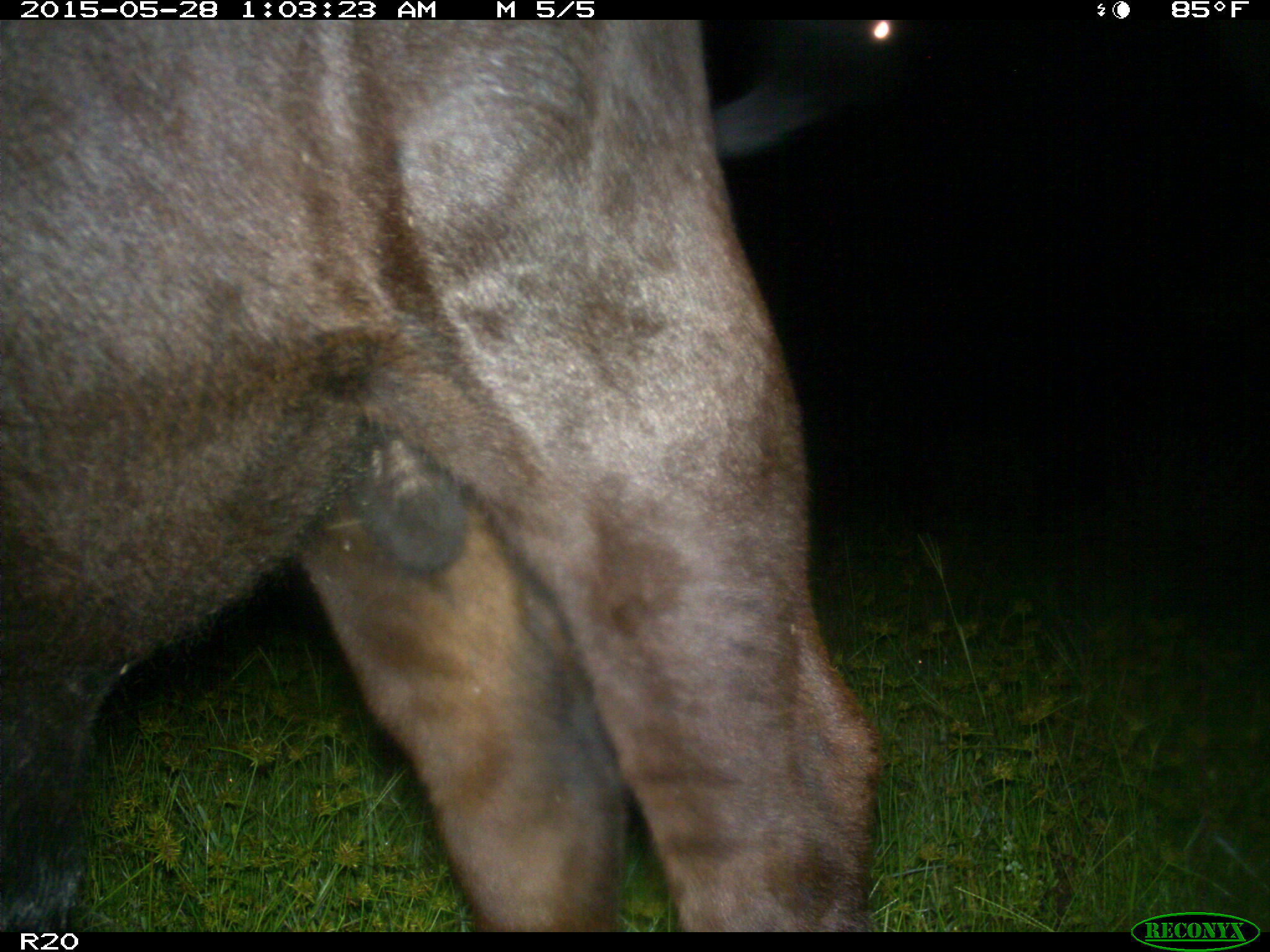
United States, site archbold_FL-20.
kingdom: Animalia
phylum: Chordata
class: Mammalia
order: Artiodactyla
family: Bovidae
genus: Bos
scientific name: Bos taurus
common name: domestic cow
Bos taurus (domestic cow).